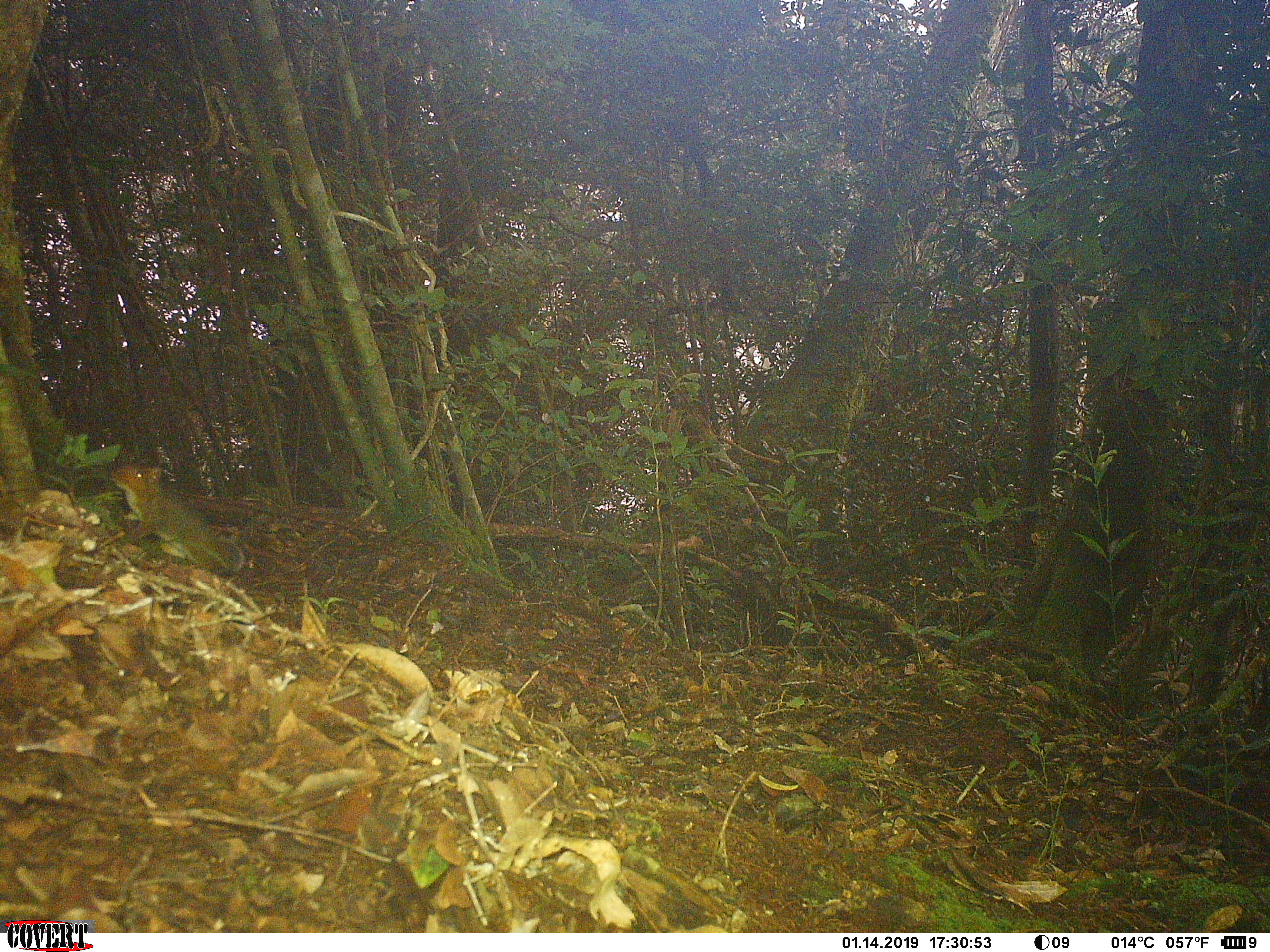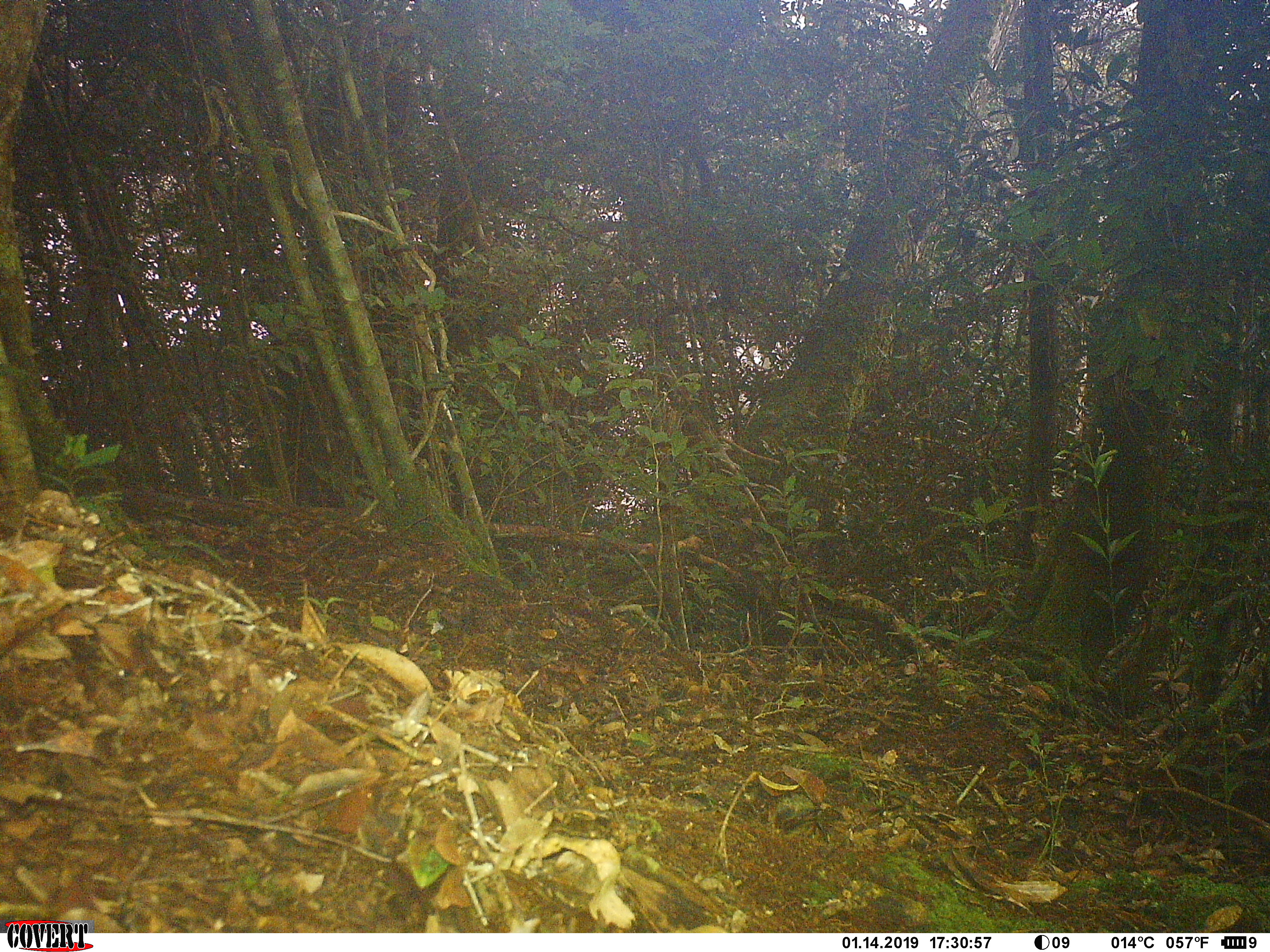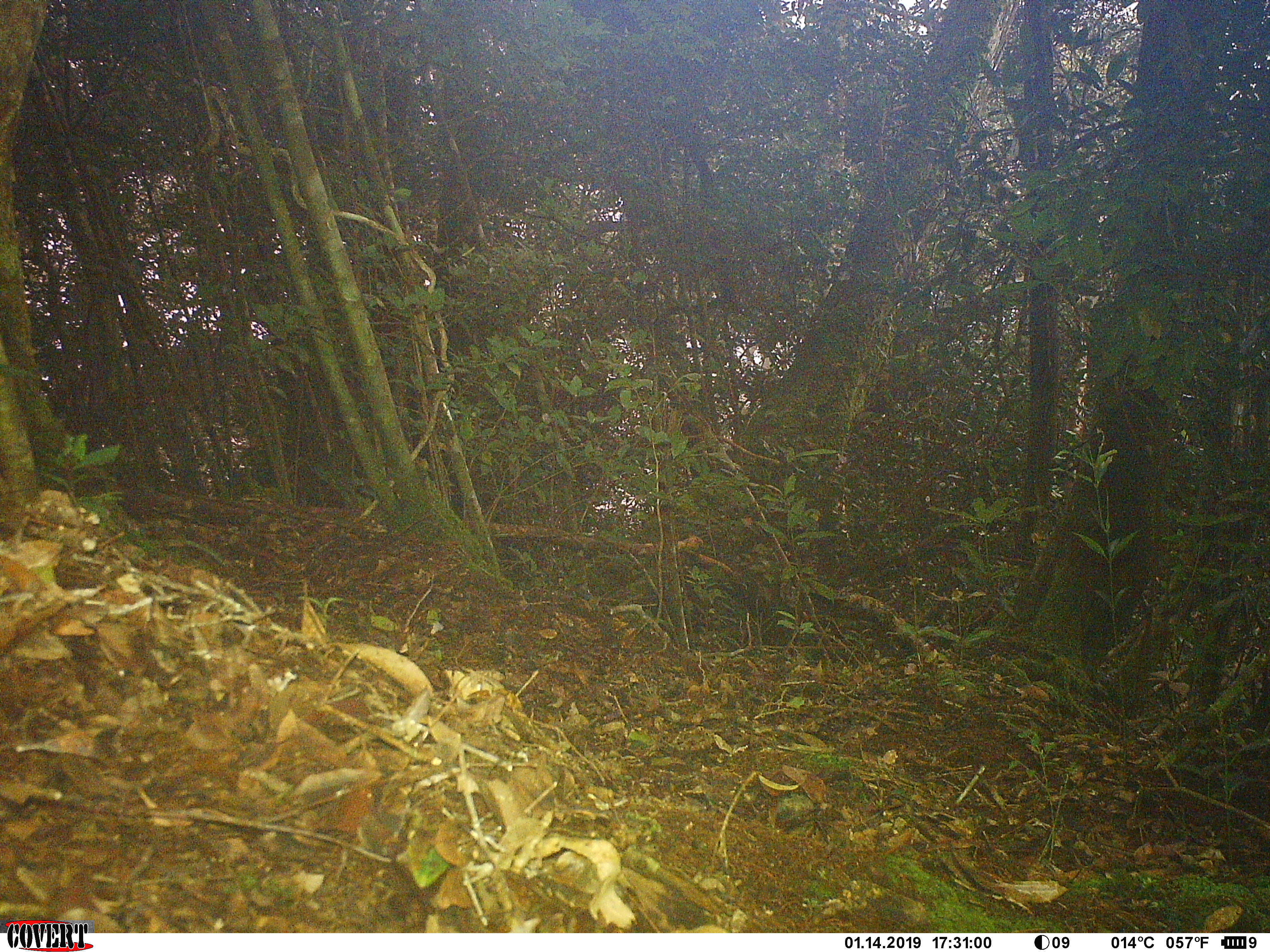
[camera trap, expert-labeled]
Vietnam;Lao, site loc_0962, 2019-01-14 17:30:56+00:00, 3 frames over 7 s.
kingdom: Animalia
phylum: Chordata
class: Mammalia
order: Rodentia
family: Sciuridae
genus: Dremomys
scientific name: Dremomys rufigenis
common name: red-cheeked squirrel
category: red cheeked squirrel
Red cheeked squirrel (red-cheeked squirrel) (Dremomys rufigenis). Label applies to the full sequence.